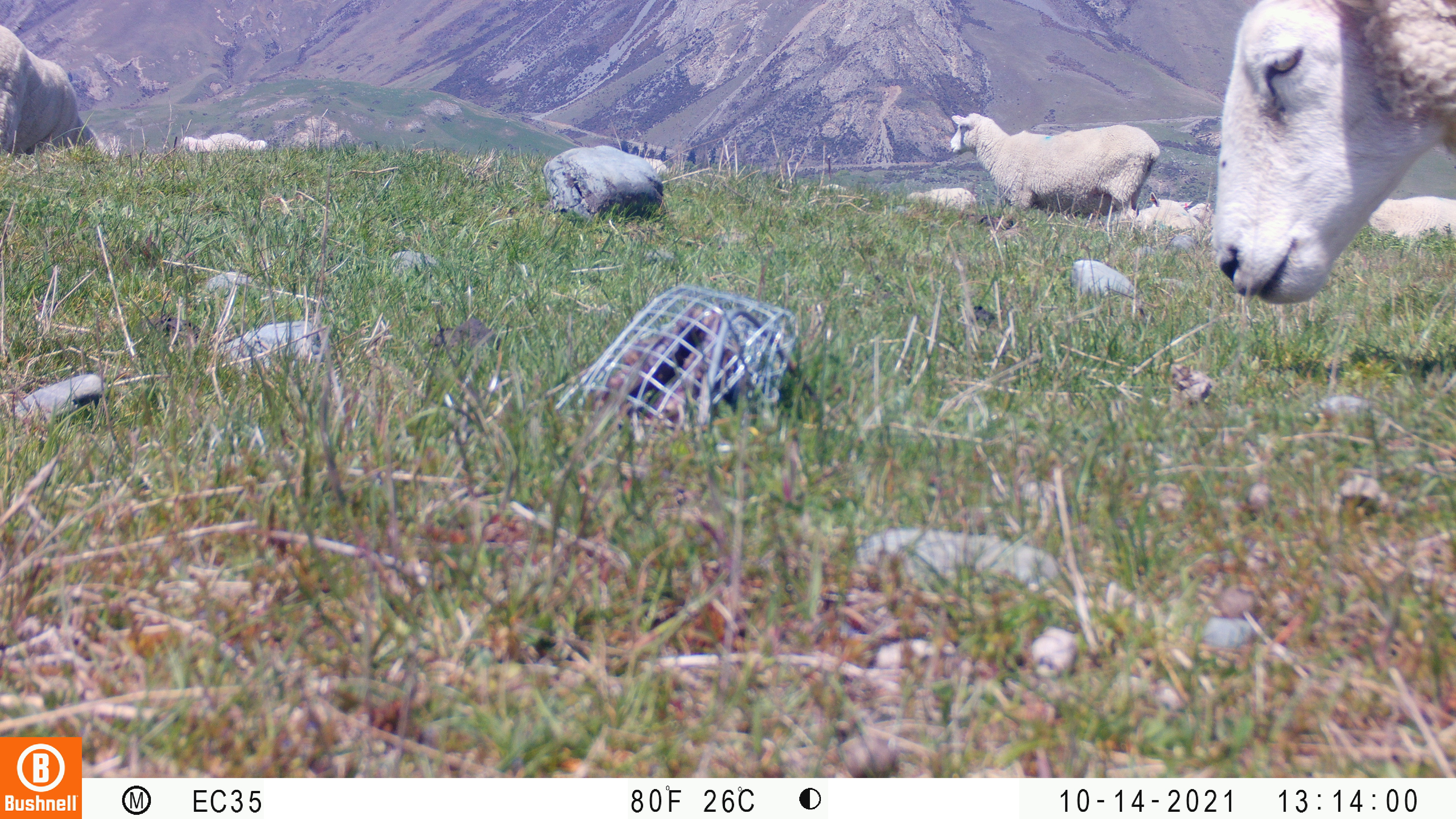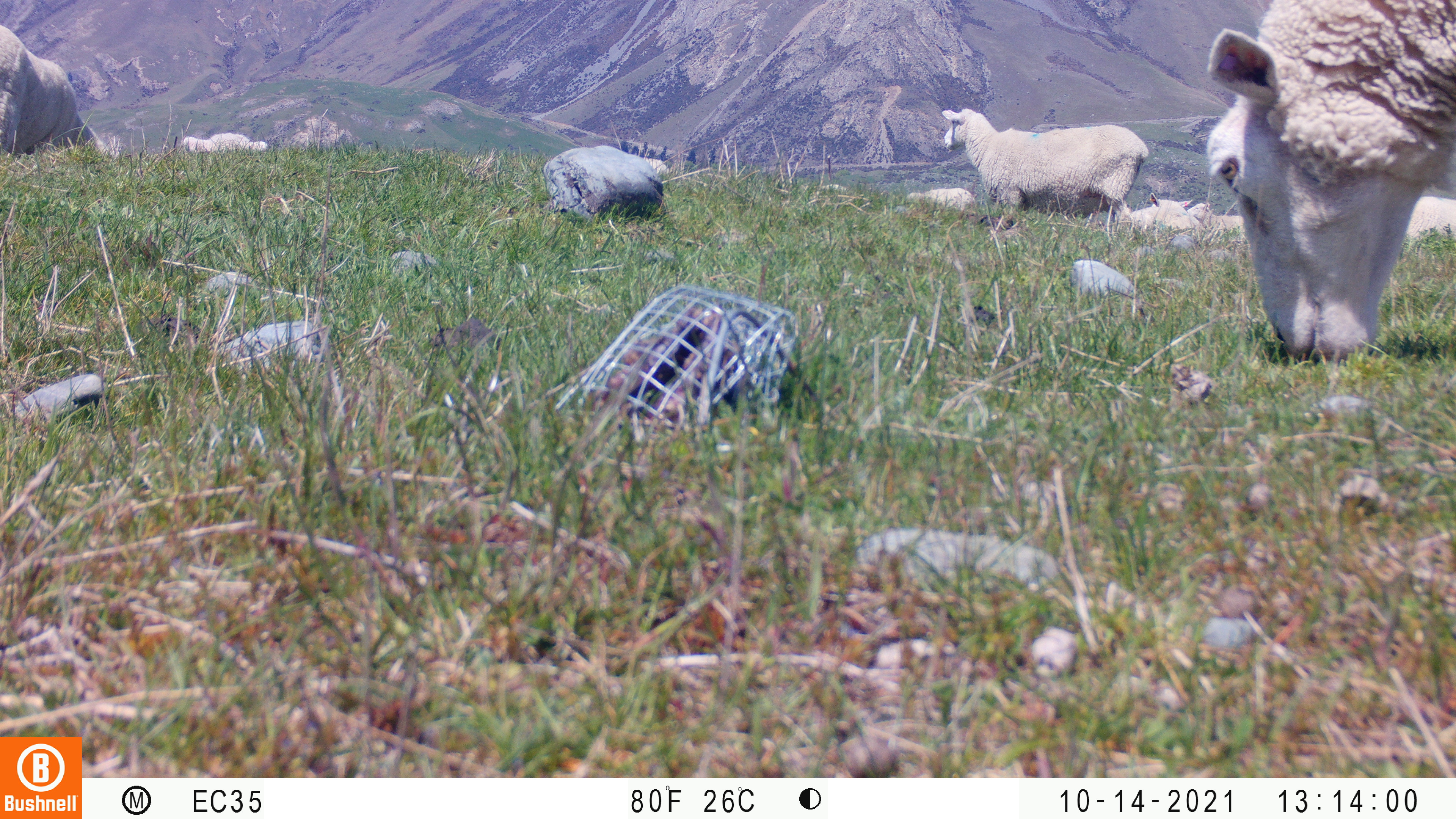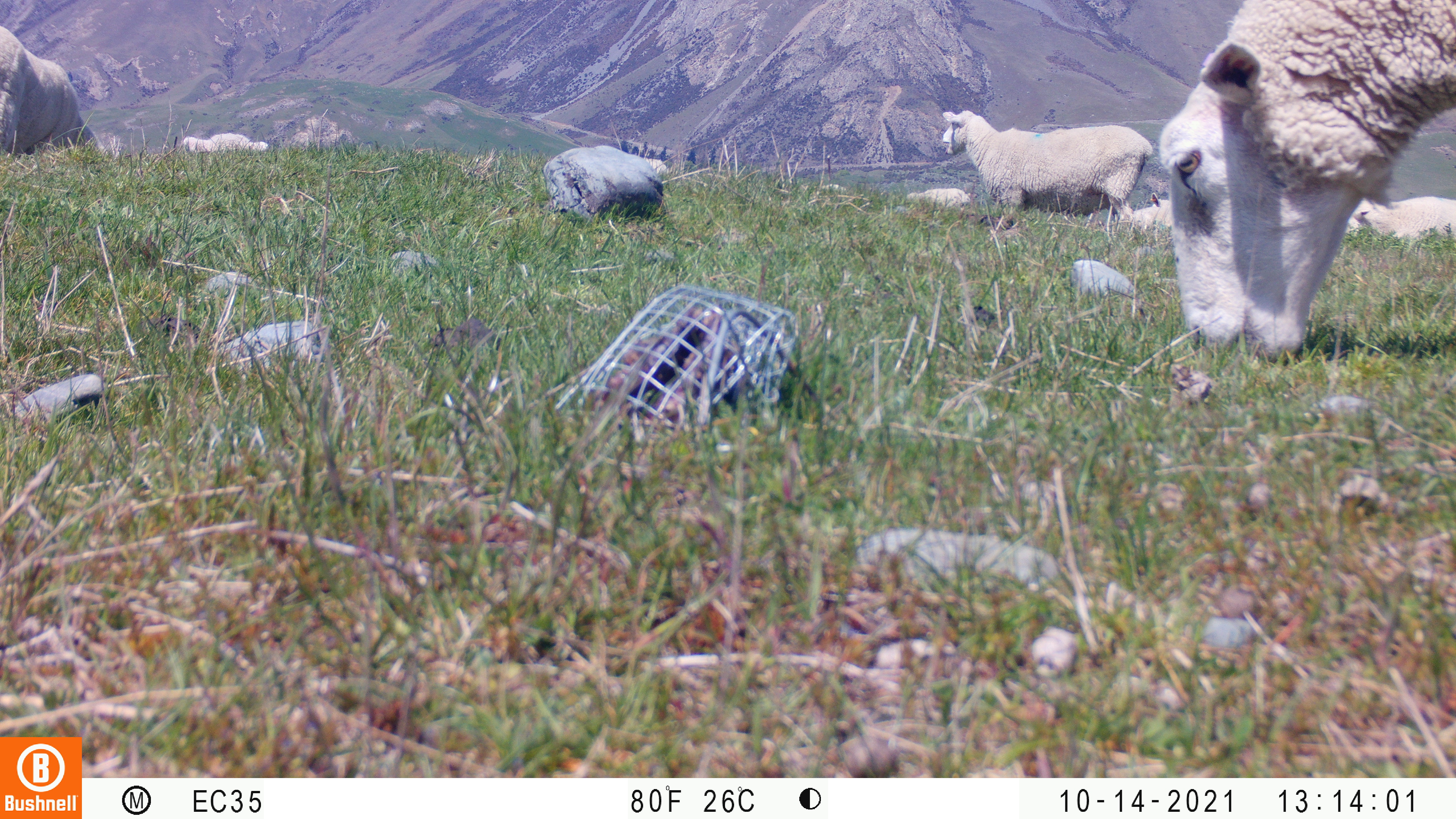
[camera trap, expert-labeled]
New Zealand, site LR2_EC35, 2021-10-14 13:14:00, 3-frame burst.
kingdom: Animalia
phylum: Chordata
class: Mammalia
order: Artiodactyla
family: Bovidae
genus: Bos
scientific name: Bos taurus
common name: domestic cow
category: cow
Cow (domestic cow) (Bos taurus).